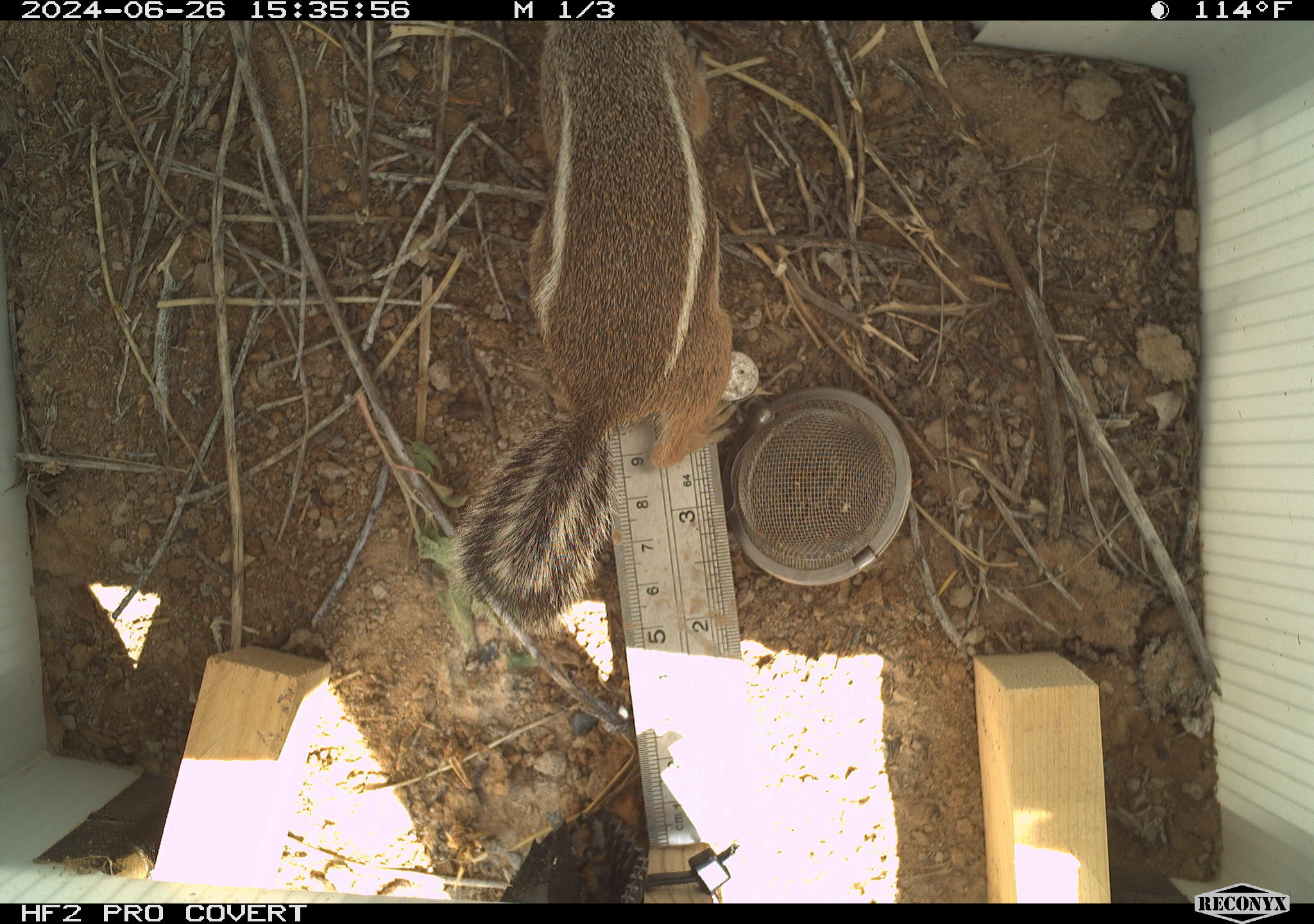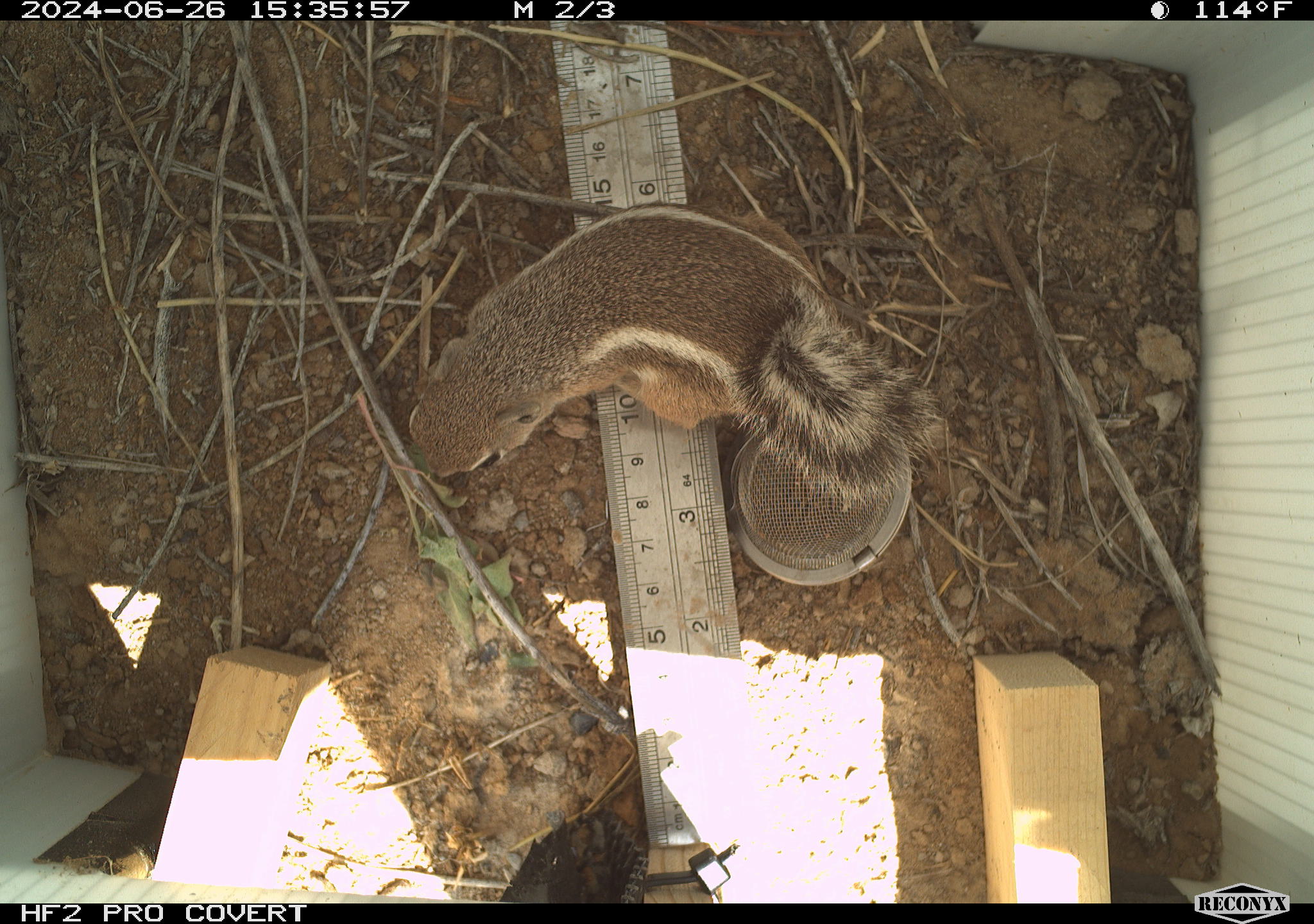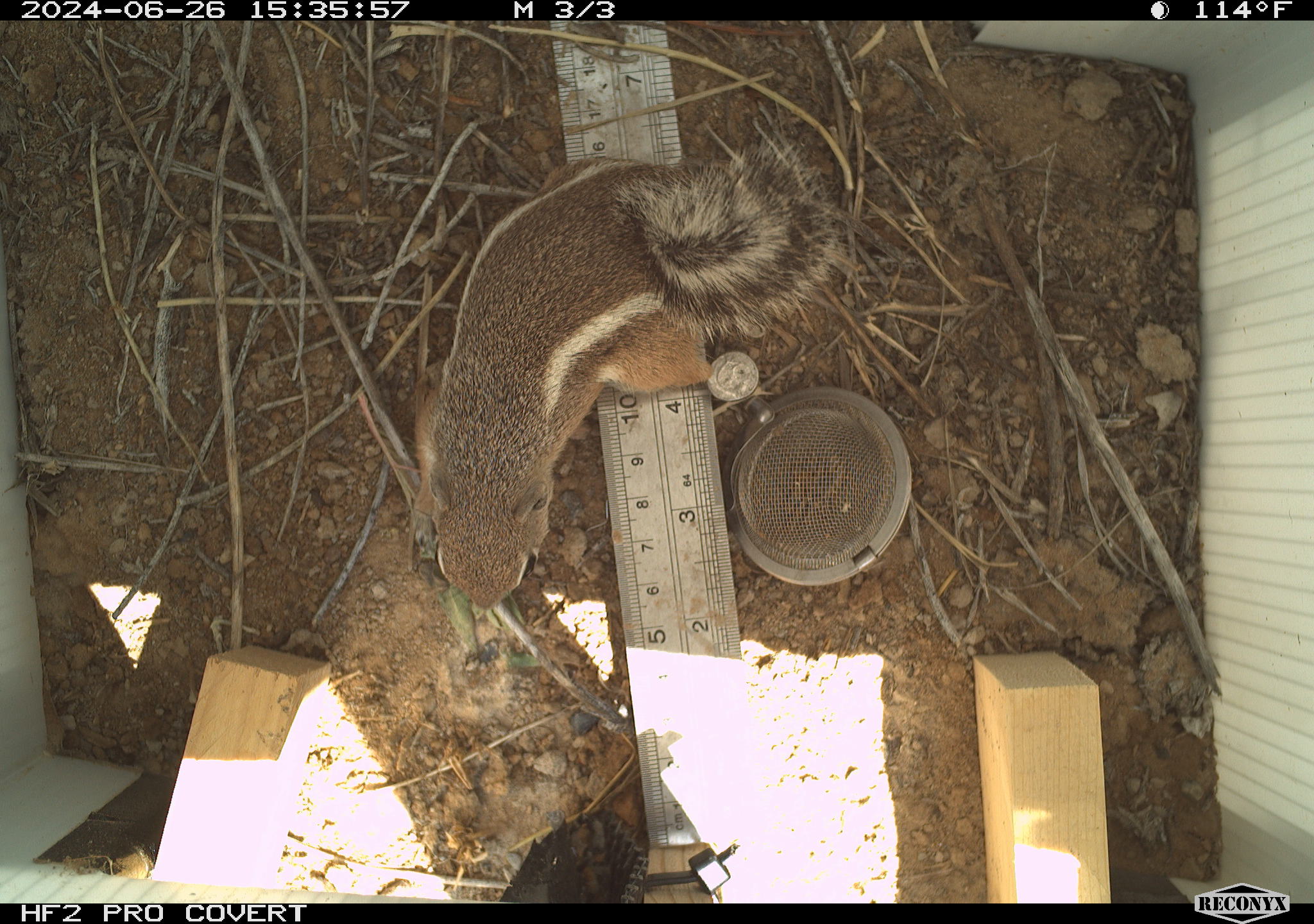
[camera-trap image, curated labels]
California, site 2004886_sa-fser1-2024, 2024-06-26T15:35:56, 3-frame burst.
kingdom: Animalia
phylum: Chordata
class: Mammalia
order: Rodentia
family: Sciuridae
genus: Ammospermophilus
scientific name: Ammospermophilus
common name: antelope ground squirrels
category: ammospermophilus species